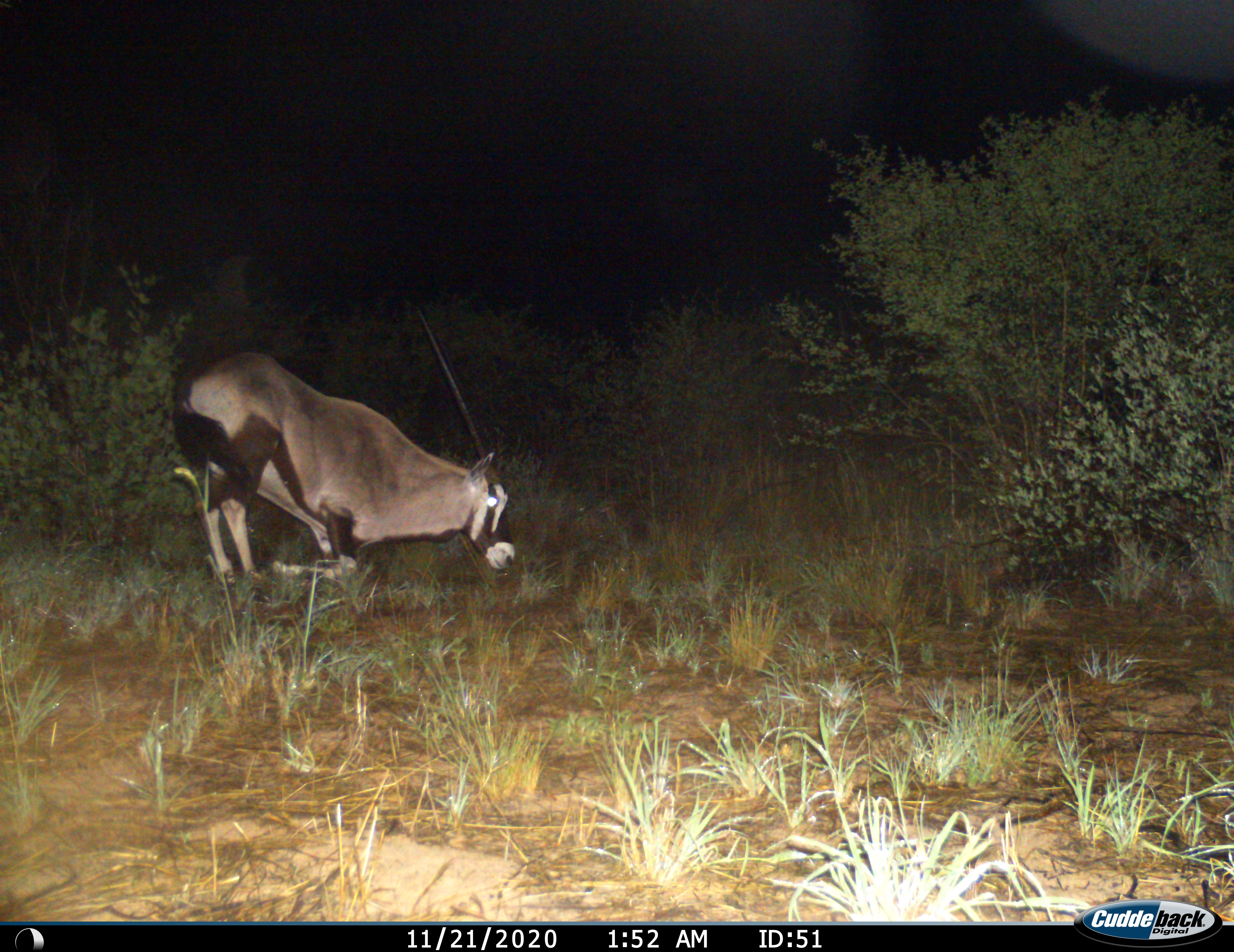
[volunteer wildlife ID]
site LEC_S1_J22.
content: unidentified animal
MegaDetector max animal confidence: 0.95